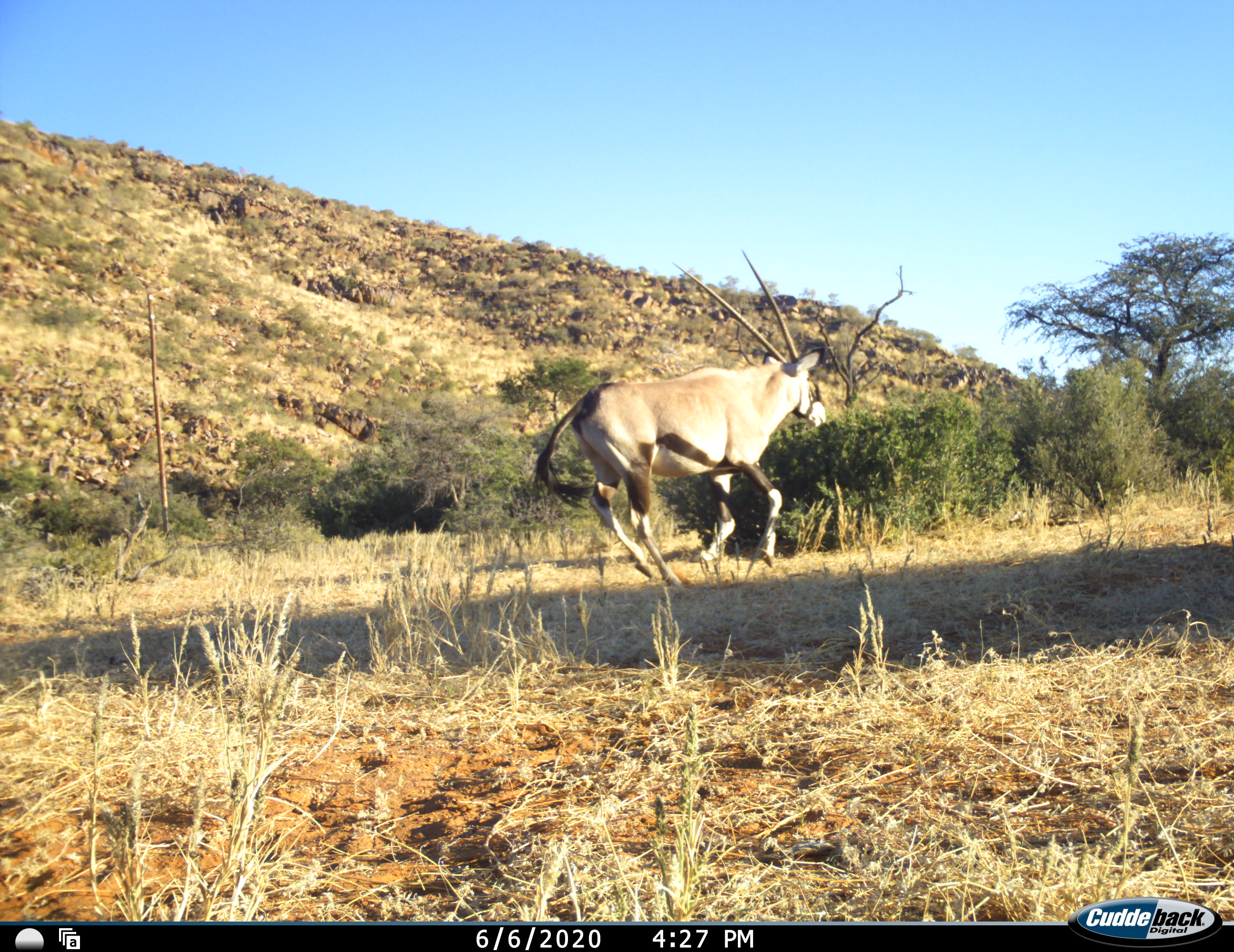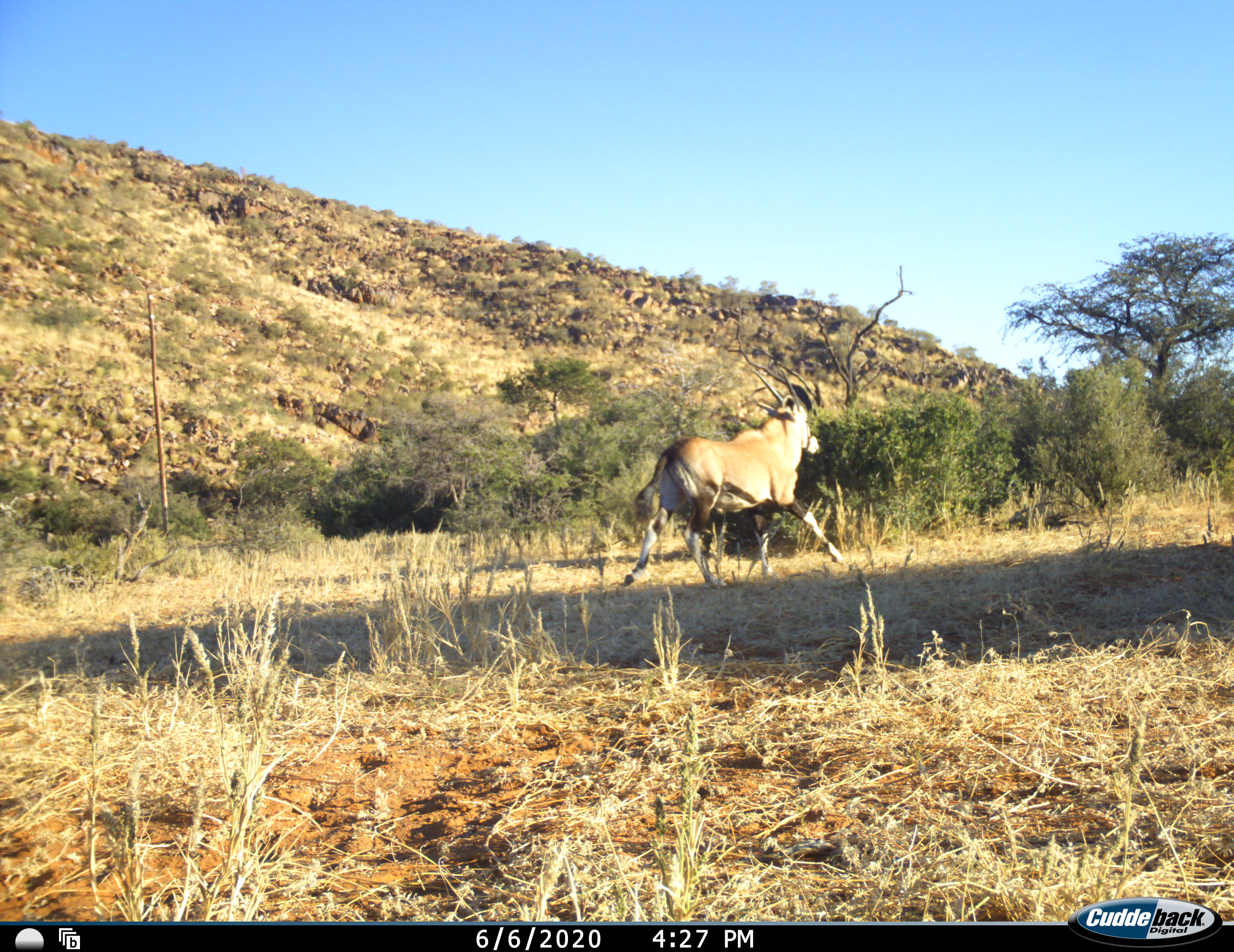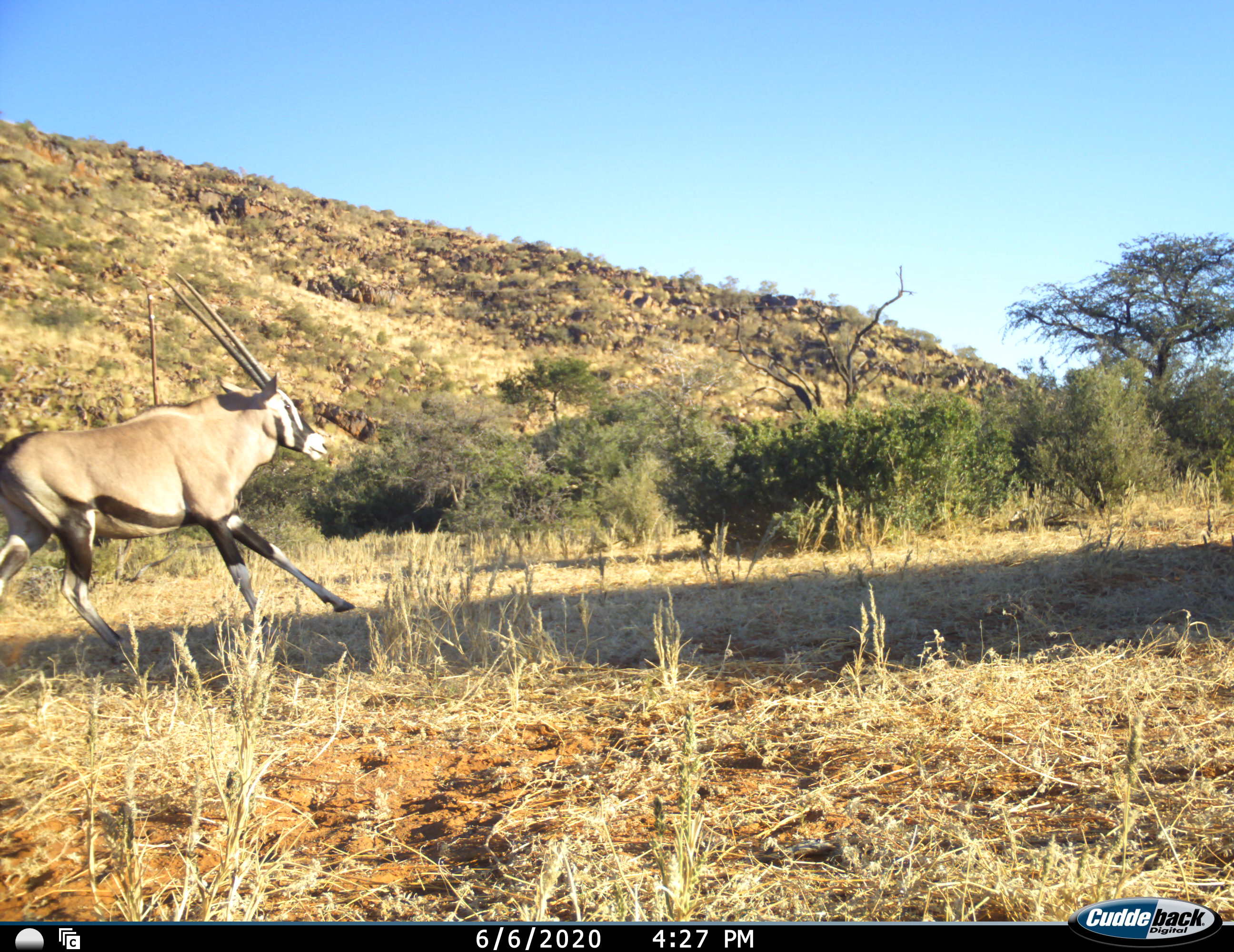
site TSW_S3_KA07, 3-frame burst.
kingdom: Animalia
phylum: Chordata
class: Mammalia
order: Artiodactyla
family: Bovidae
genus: Oryx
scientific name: Oryx gazella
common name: gemsbok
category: oryx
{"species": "oryx (gemsbok) (Oryx gazella)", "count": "1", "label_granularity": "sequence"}